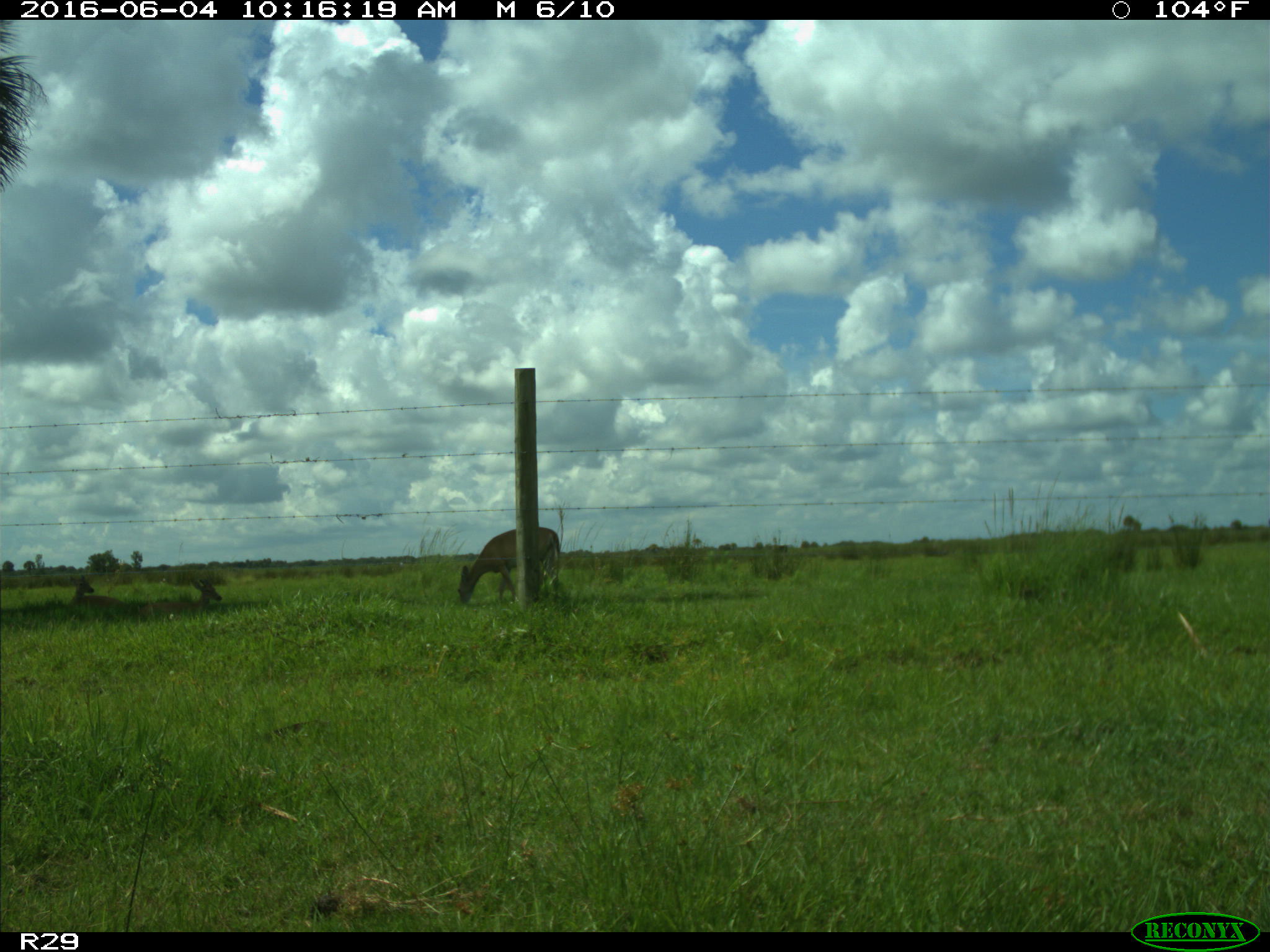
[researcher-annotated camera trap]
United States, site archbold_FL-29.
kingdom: Animalia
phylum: Chordata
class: Mammalia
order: Artiodactyla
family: Cervidae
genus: Odocoileus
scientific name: Odocoileus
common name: deer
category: unidentified deer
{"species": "unidentified deer (deer) (Odocoileus)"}